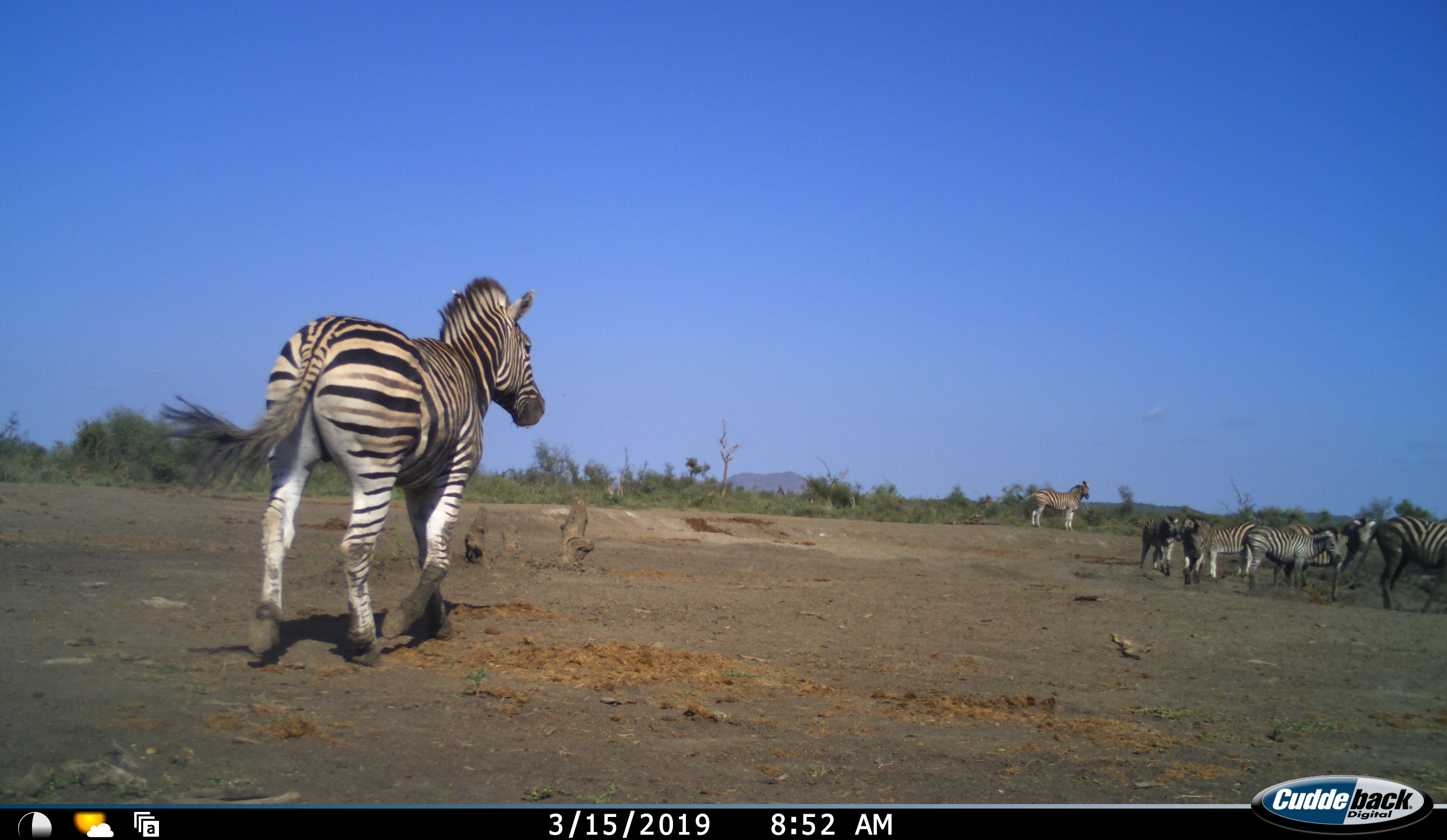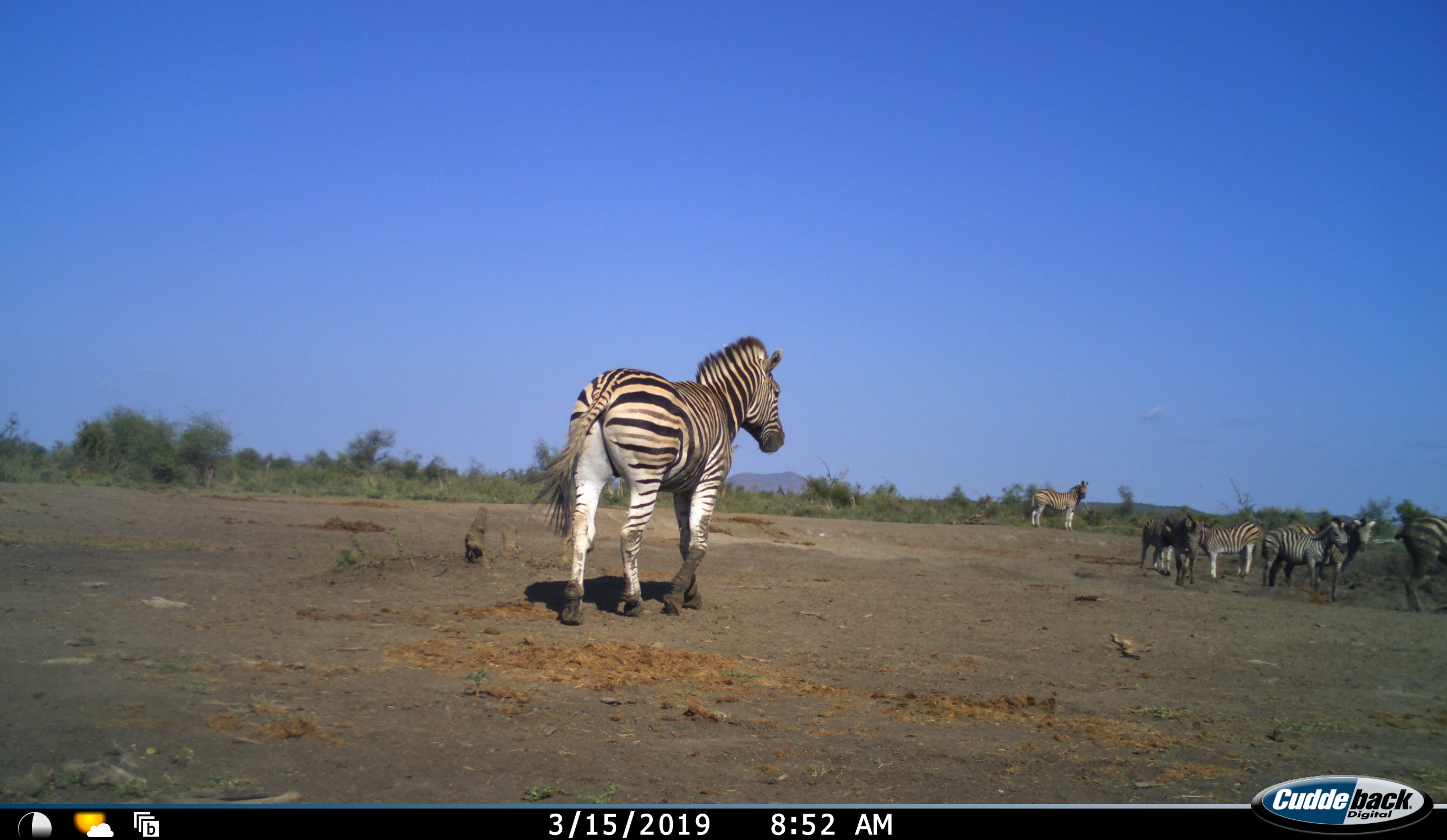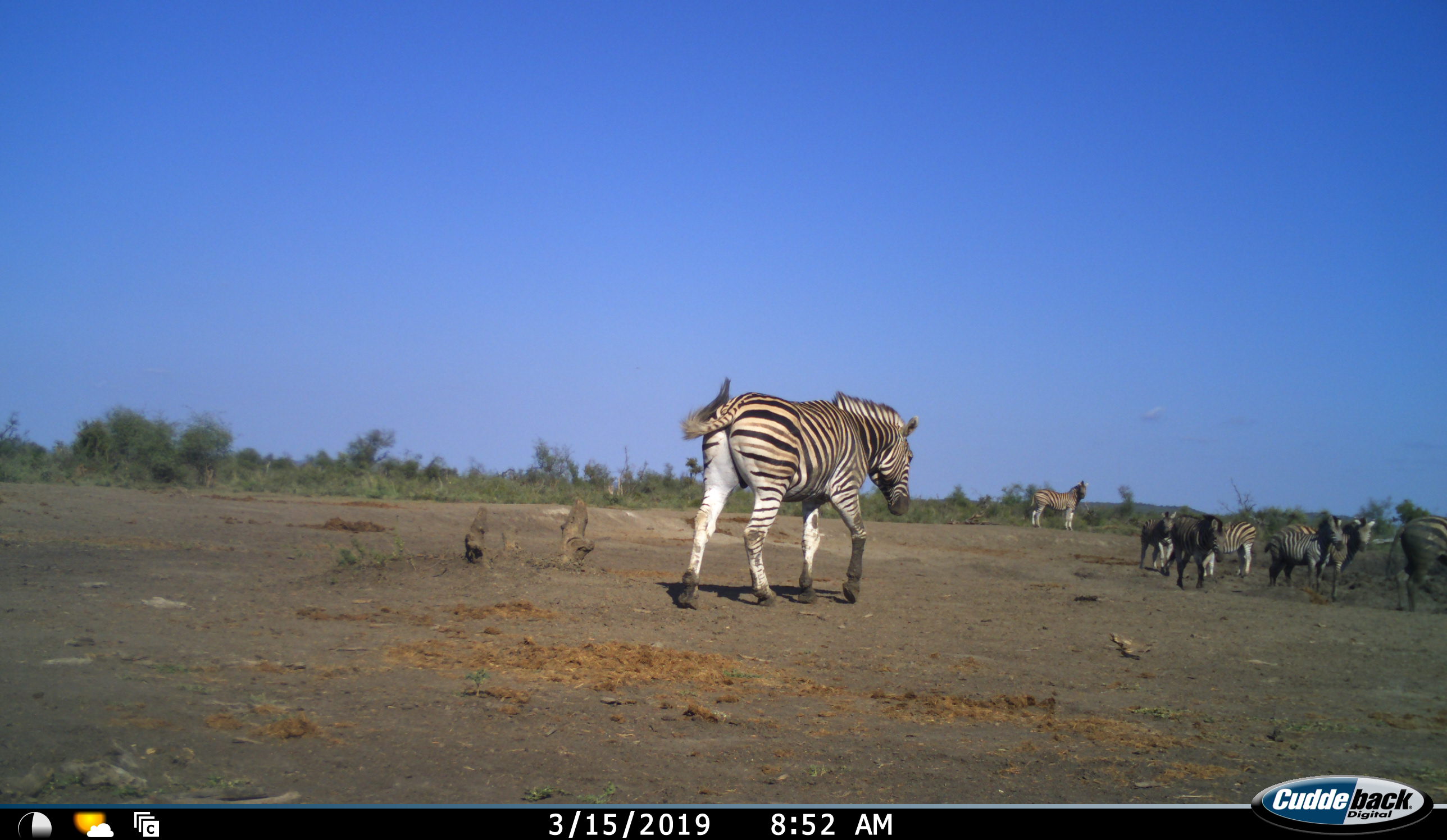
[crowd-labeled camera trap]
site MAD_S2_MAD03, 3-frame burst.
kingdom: Animalia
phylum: Chordata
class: Mammalia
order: Perissodactyla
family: Equidae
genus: Equus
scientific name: Equus quagga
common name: plains zebra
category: zebraplains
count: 8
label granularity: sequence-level